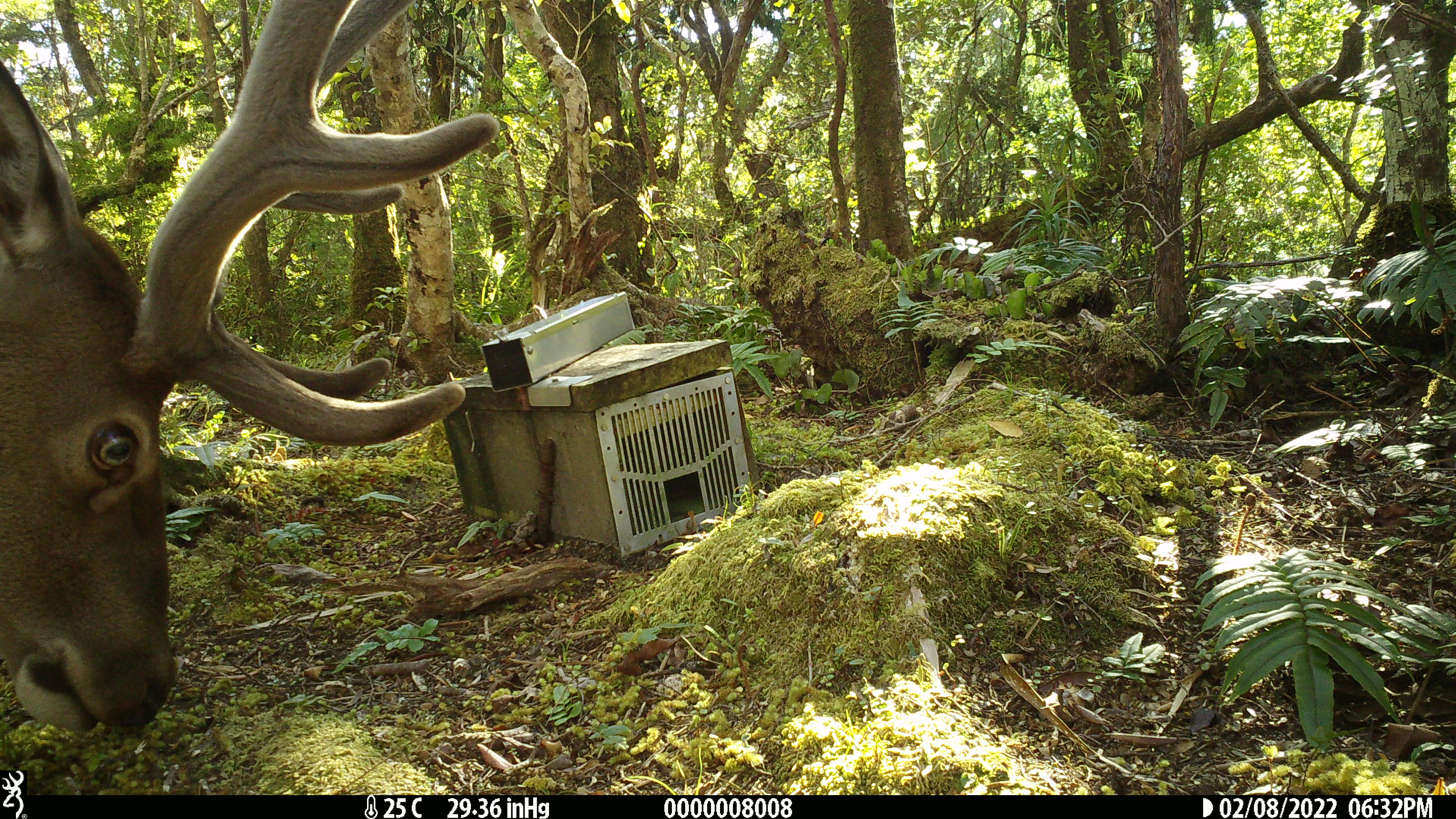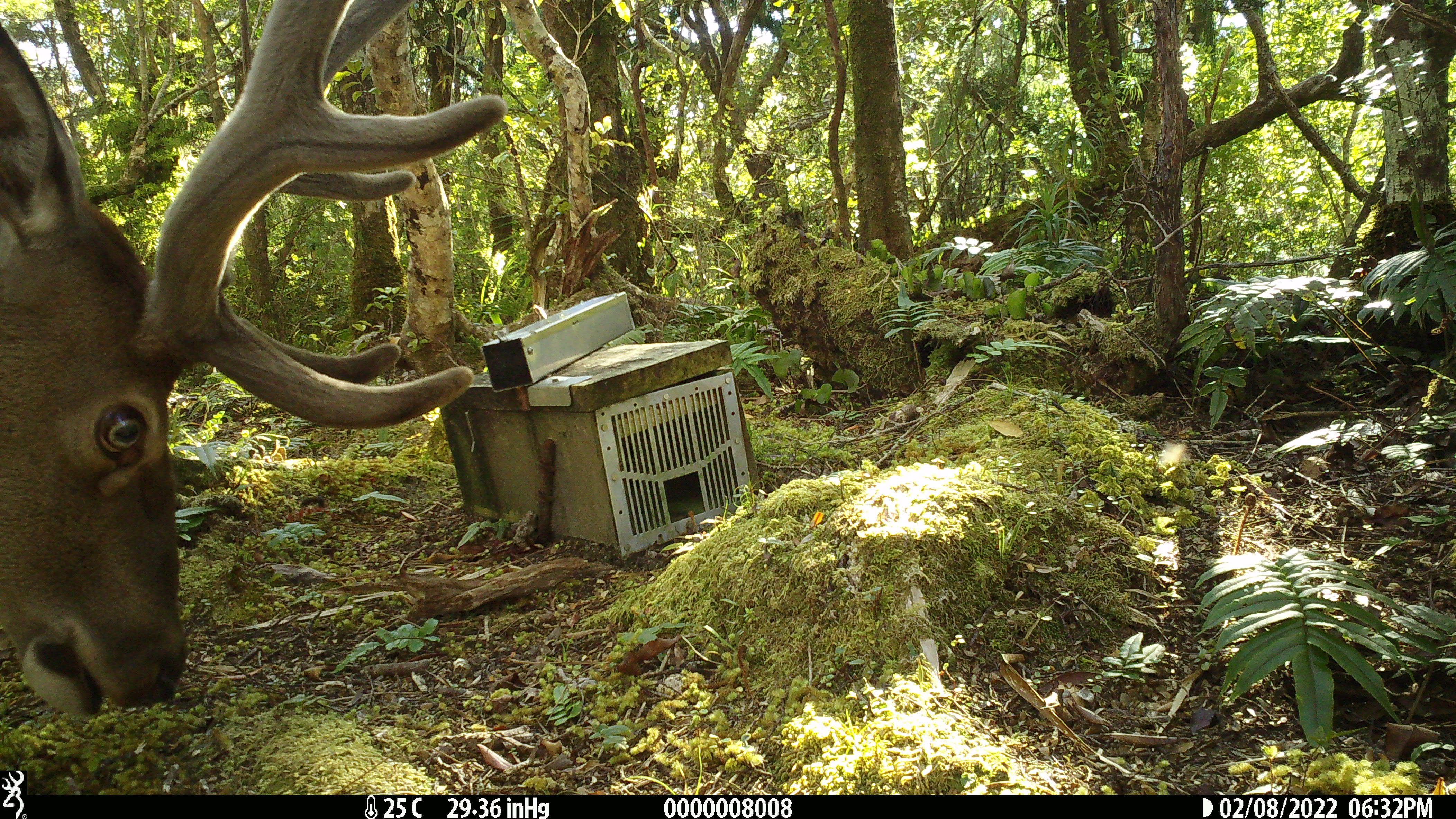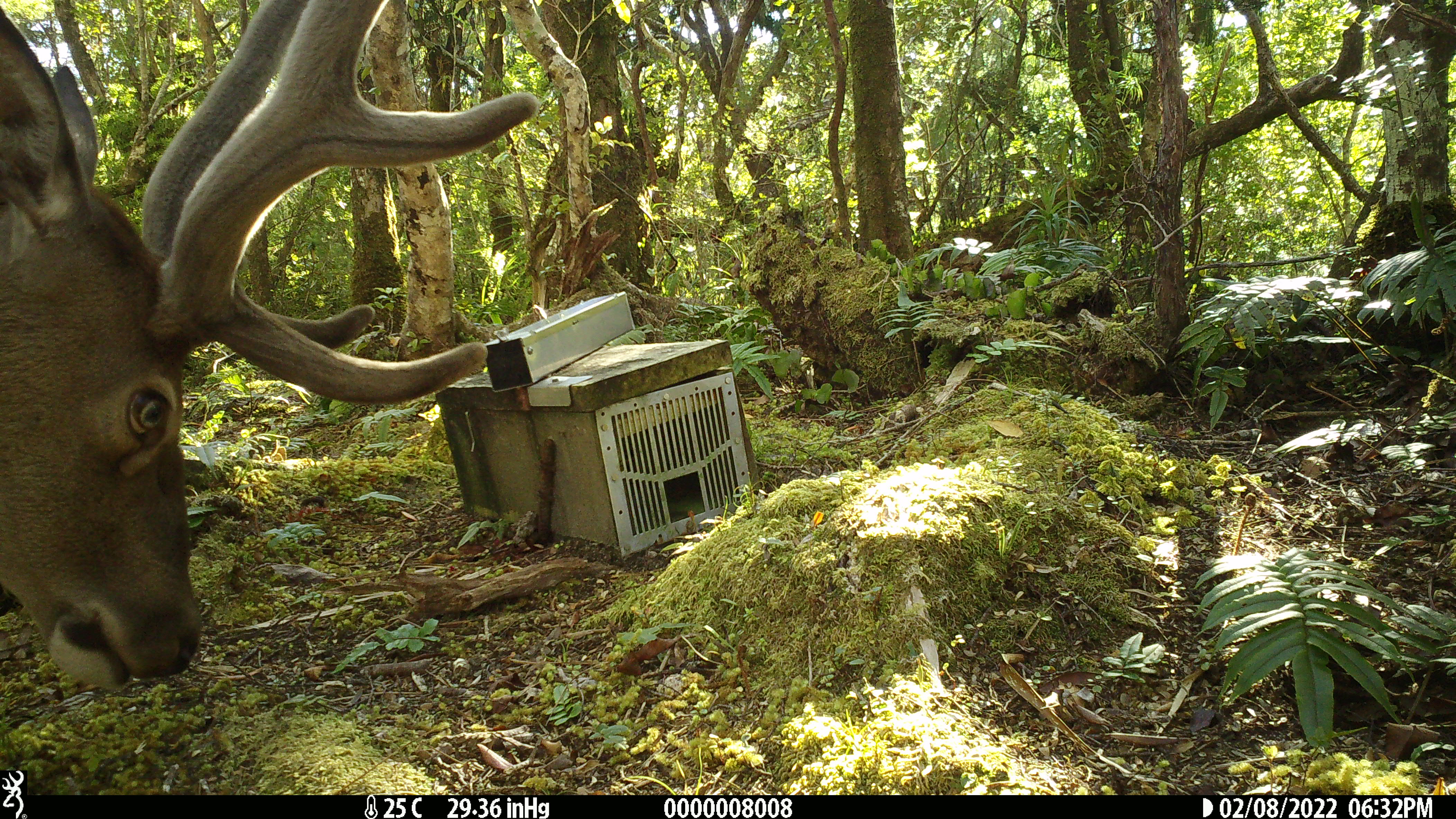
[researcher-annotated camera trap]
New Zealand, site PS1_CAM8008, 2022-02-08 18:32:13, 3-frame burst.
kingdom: Animalia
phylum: Chordata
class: Mammalia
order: Artiodactyla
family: Cervidae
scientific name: Cervidae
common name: deer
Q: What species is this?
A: Deer (Cervidae).